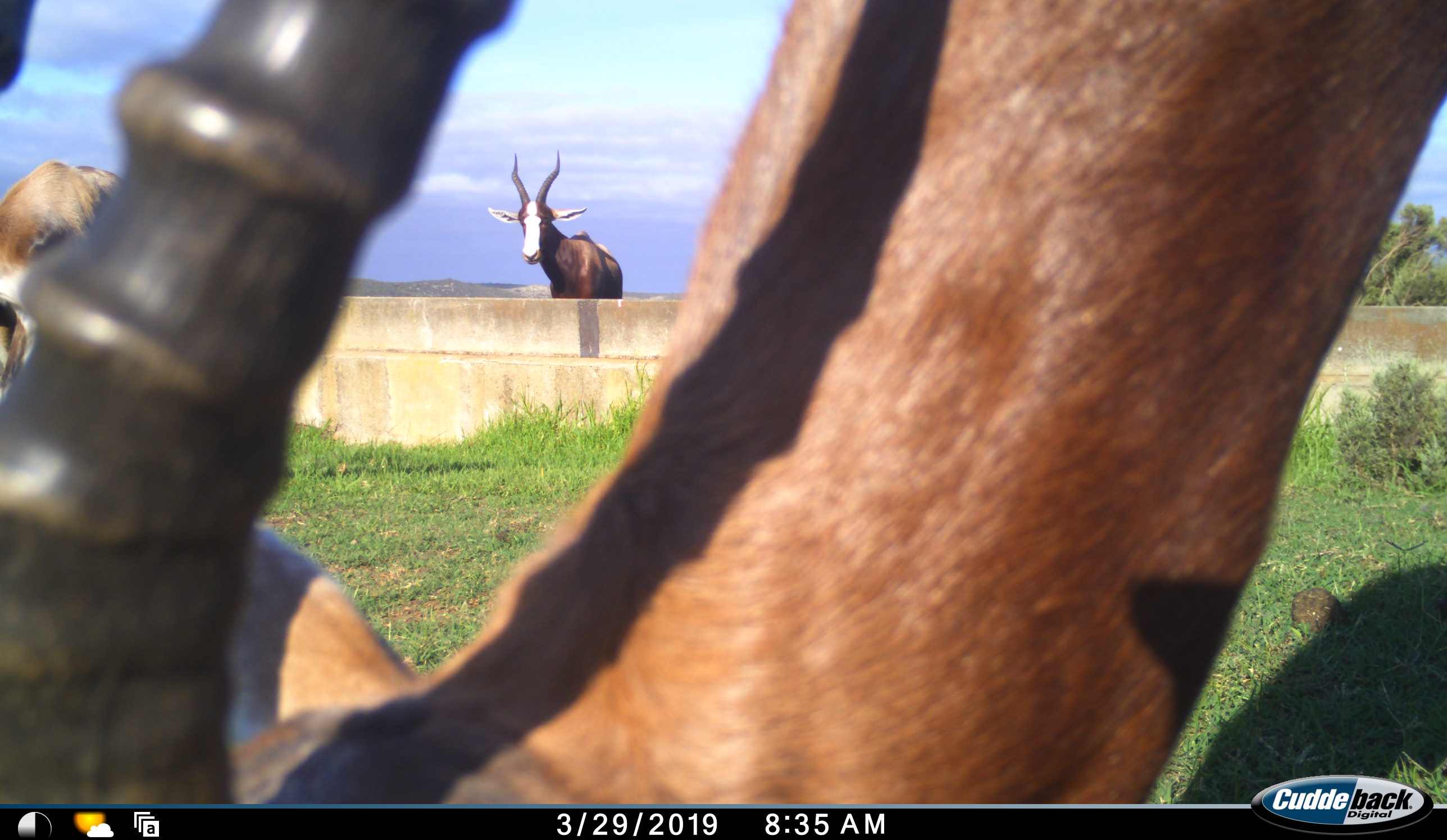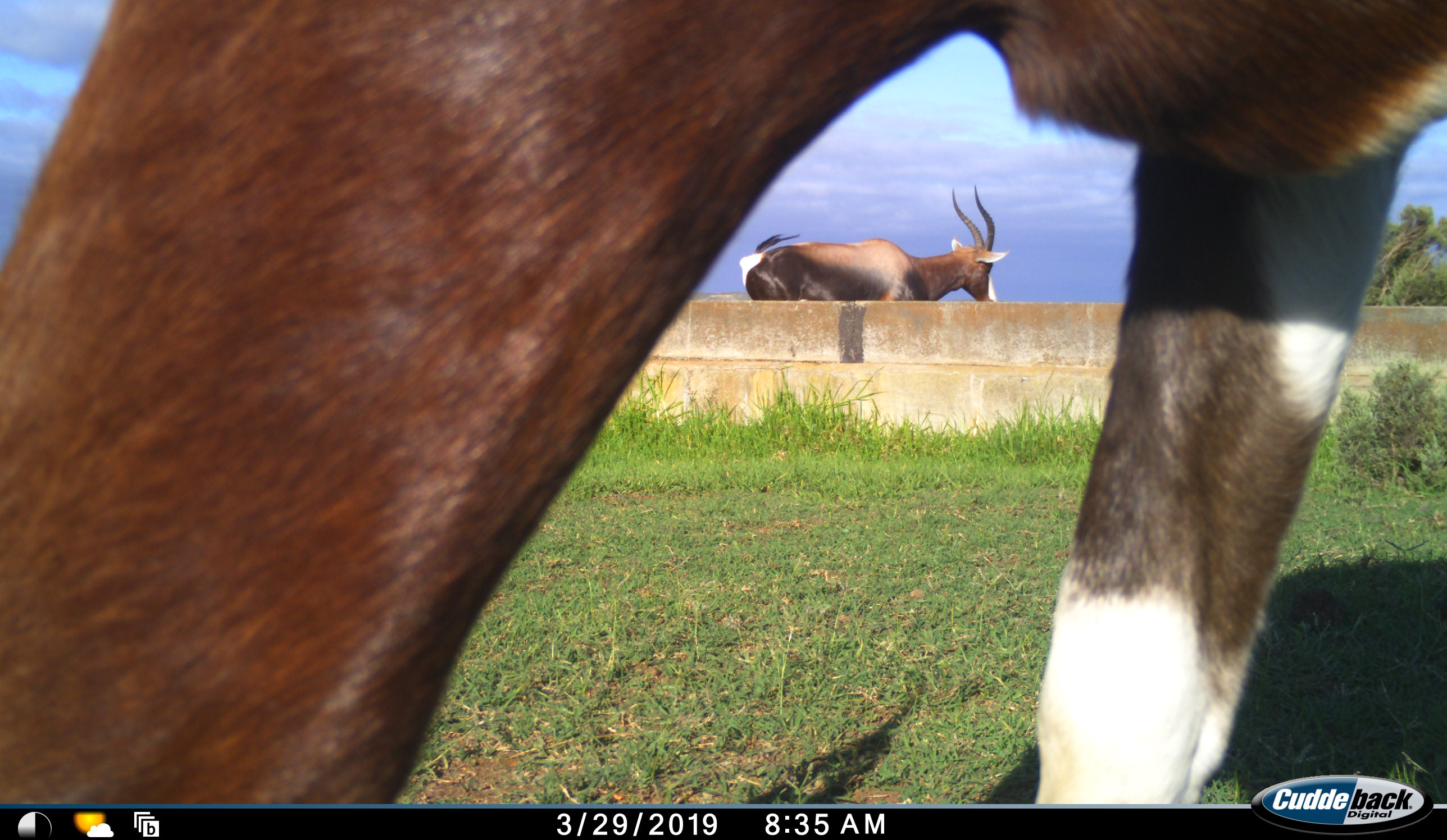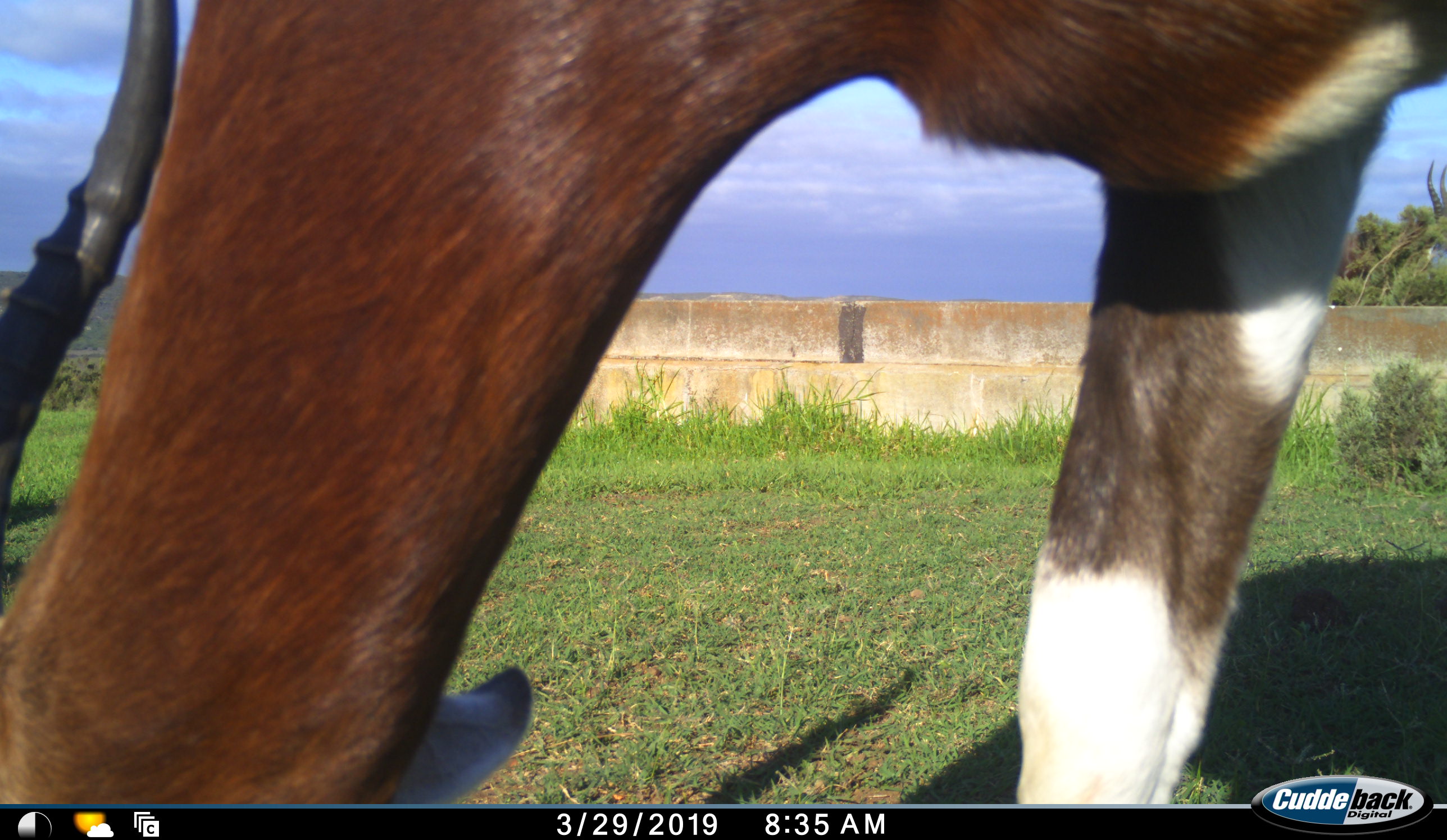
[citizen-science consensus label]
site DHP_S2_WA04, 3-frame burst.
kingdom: Animalia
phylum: Chordata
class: Mammalia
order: Artiodactyla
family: Bovidae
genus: Damaliscus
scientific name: Damaliscus pygargus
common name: bontebok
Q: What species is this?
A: Bontebok (Damaliscus pygargus).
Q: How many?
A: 3.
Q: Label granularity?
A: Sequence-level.